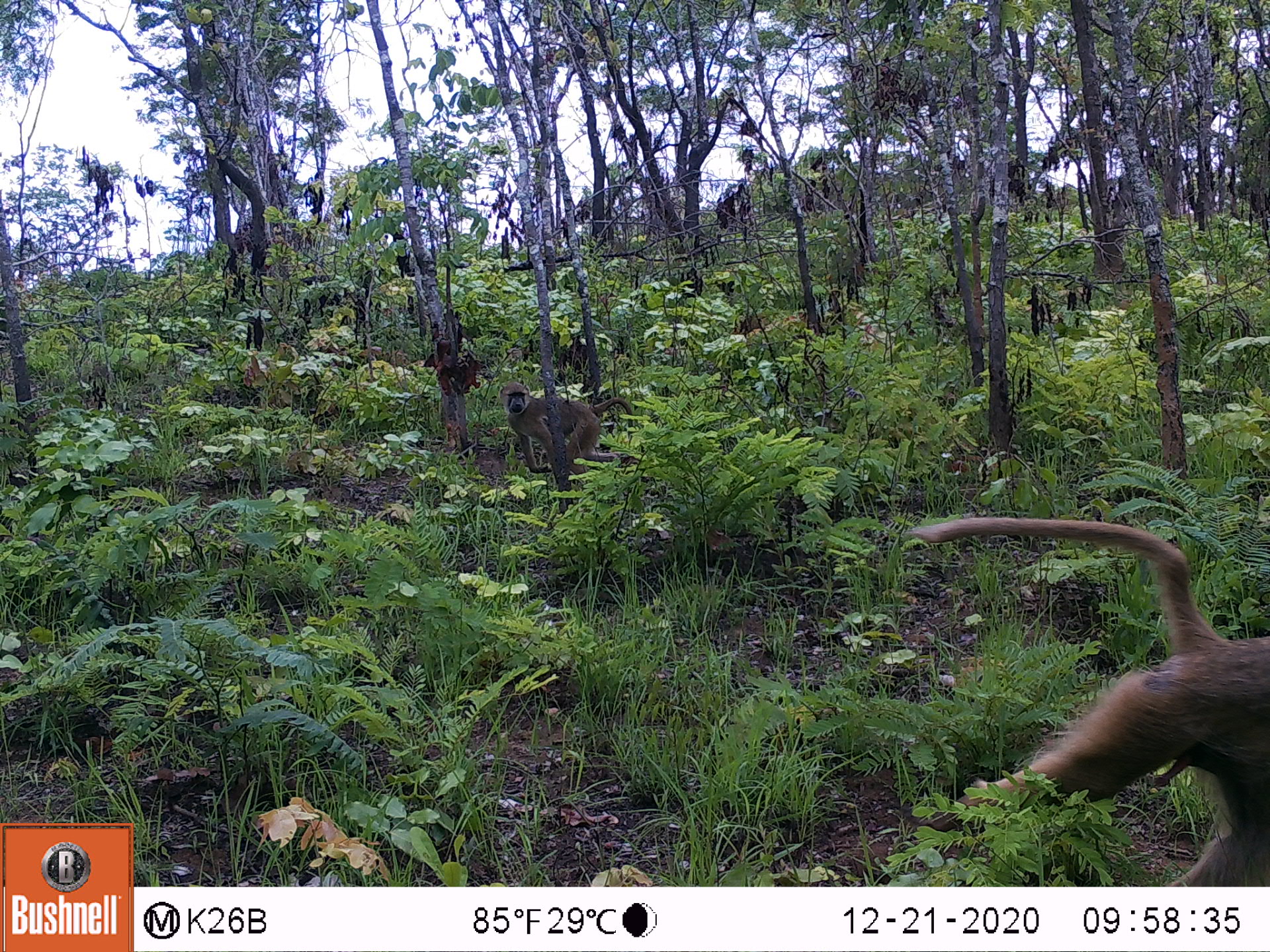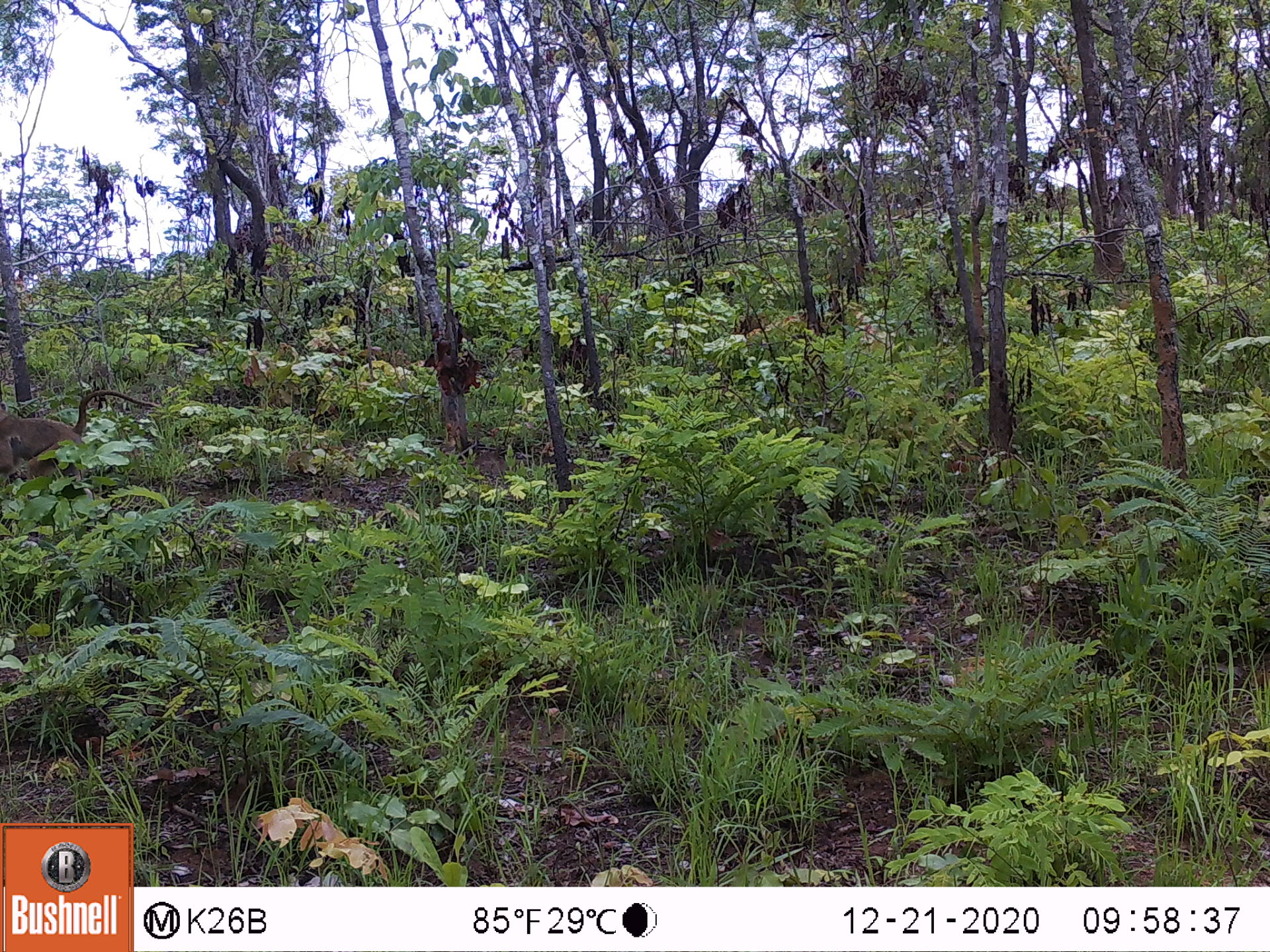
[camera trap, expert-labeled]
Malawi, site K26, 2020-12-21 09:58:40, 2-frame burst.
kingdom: Animalia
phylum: Chordata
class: Mammalia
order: Primates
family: Cercopithecidae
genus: Papio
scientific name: Papio cynocephalus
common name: yellow baboon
Yellow baboon (Papio cynocephalus), count 2.